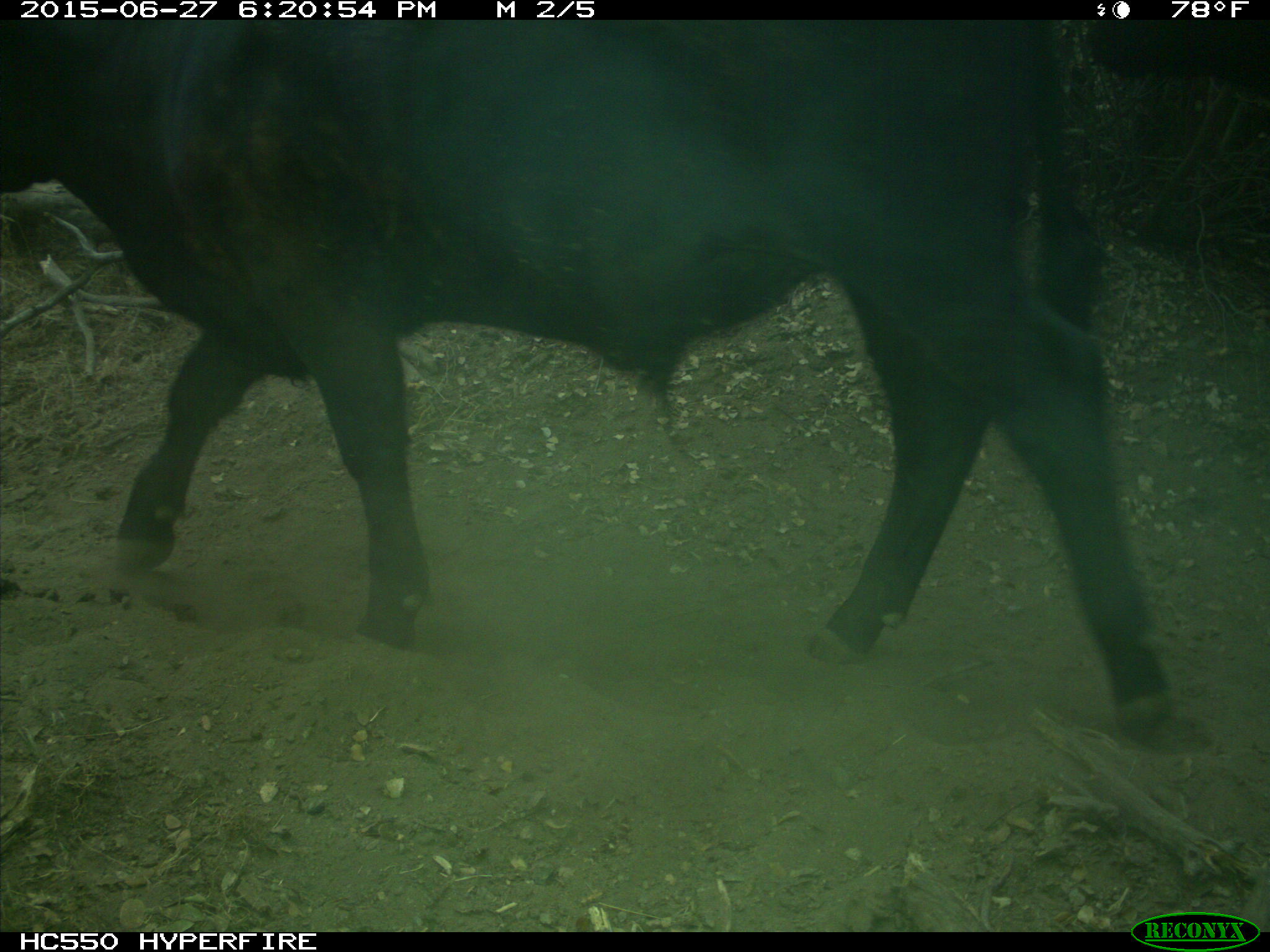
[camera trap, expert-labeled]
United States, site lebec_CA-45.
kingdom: Animalia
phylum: Chordata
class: Mammalia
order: Artiodactyla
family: Bovidae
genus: Bos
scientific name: Bos taurus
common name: domestic cow